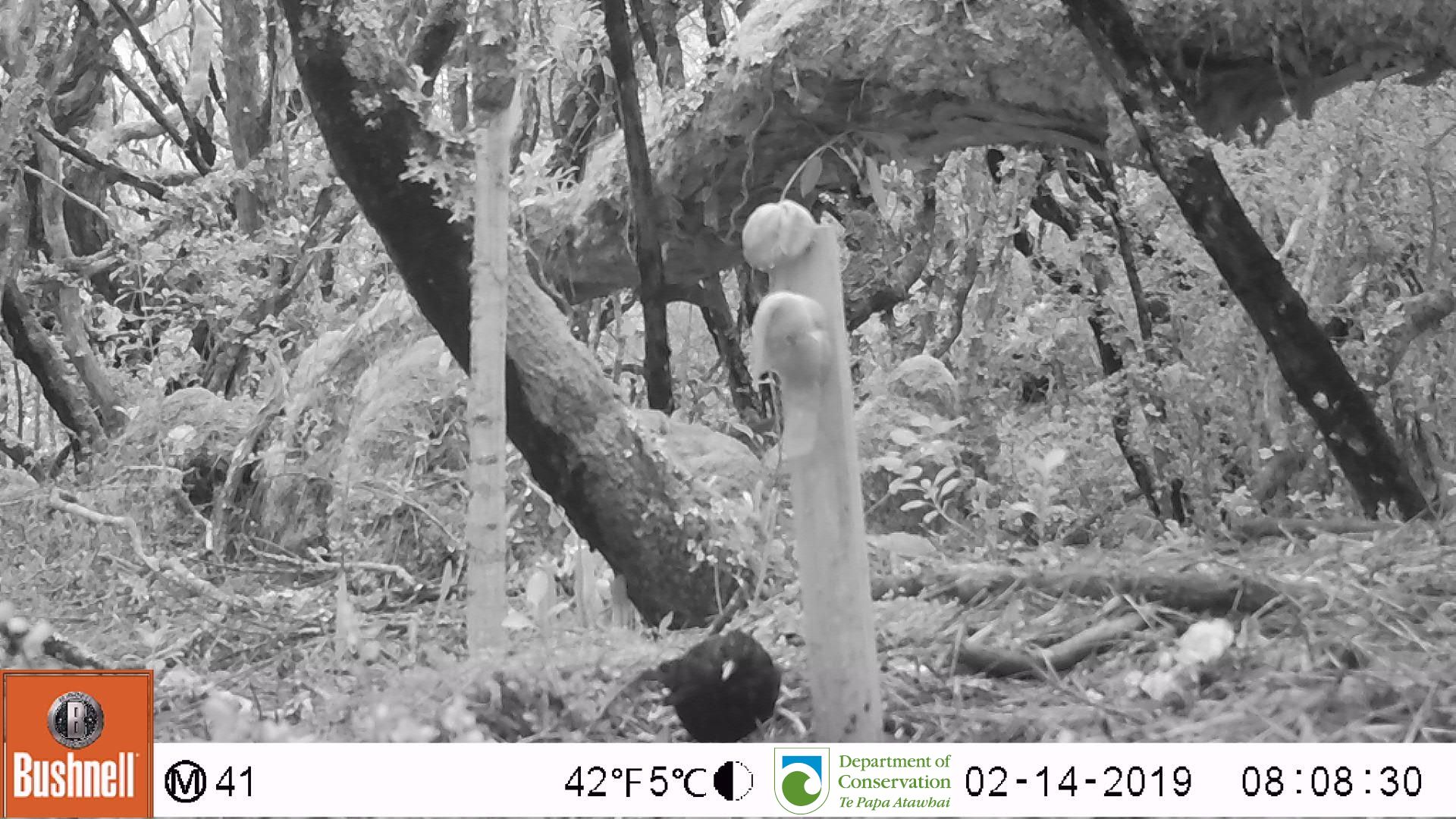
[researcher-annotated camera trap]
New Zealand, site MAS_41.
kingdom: Animalia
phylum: Chordata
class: Aves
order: Passeriformes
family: Turdidae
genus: Turdus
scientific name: Turdus merula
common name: eurasian blackbird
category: blackbird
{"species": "blackbird (eurasian blackbird) (Turdus merula)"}